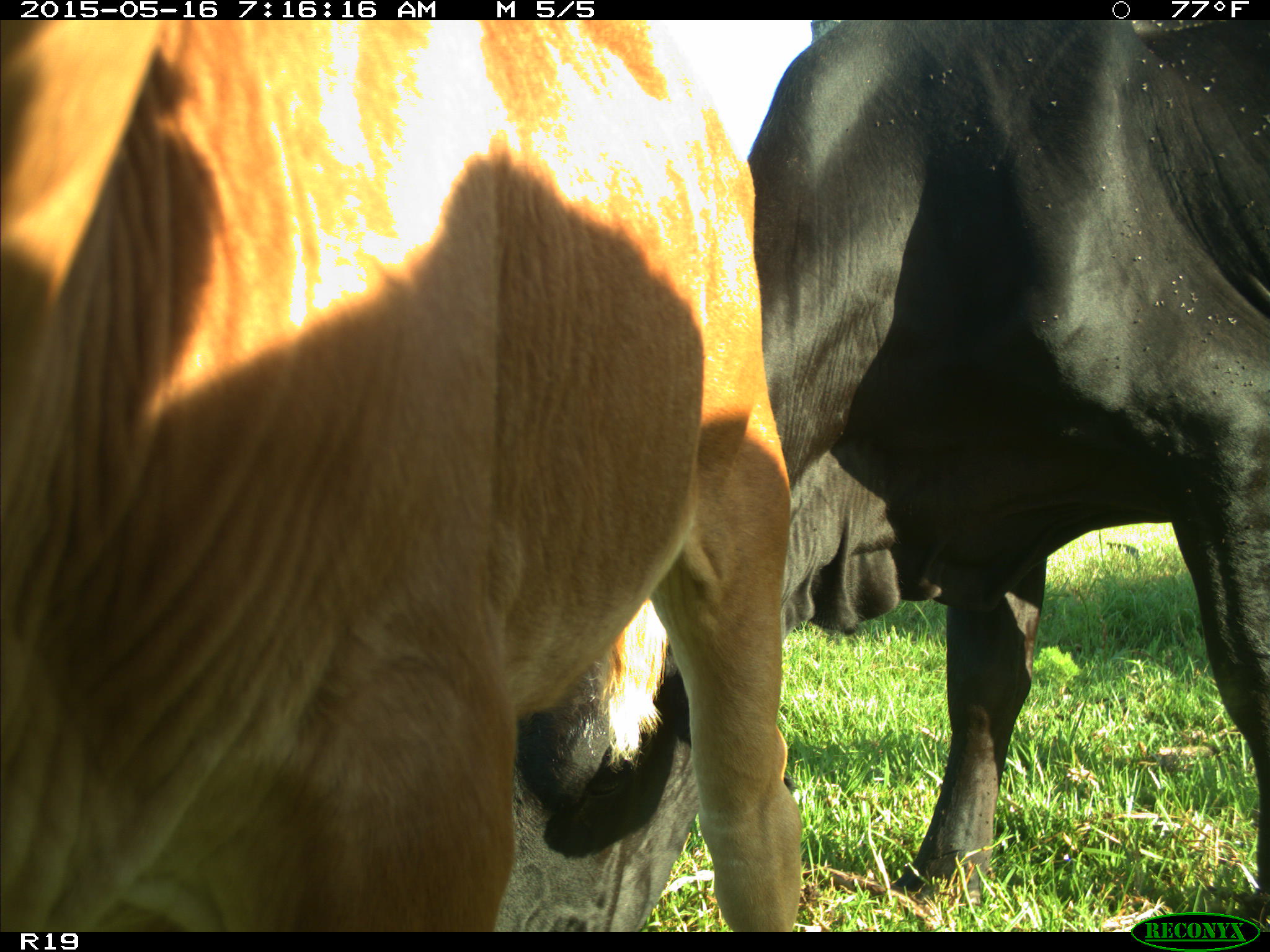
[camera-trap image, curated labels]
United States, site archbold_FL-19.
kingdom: Animalia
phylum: Chordata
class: Mammalia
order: Artiodactyla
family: Bovidae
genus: Bos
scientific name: Bos taurus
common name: domestic cow